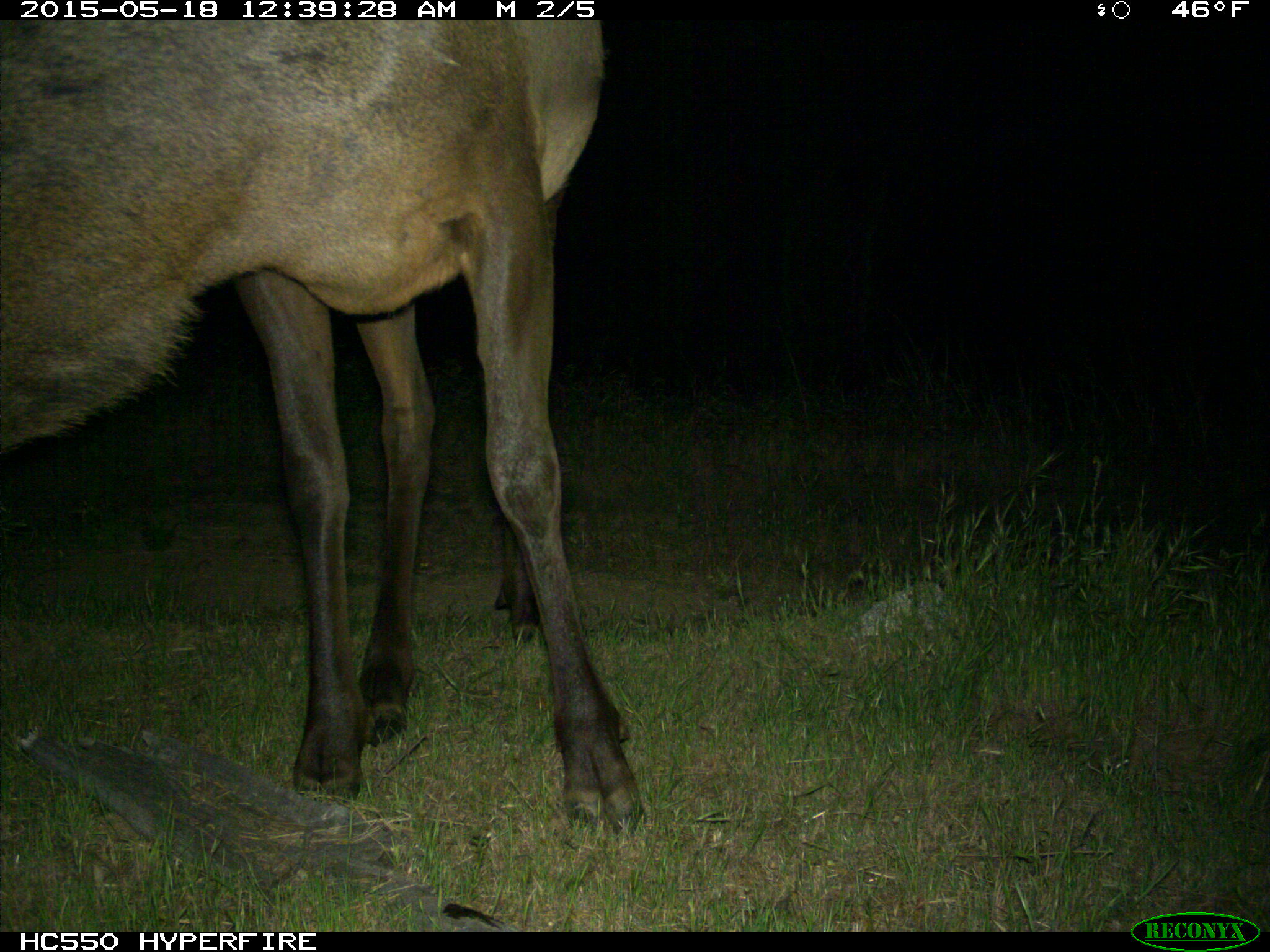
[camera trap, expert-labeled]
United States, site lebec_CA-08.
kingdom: Animalia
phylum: Chordata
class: Mammalia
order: Artiodactyla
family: Cervidae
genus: Cervus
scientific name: Cervus canadensis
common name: elk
Cervus canadensis (elk).